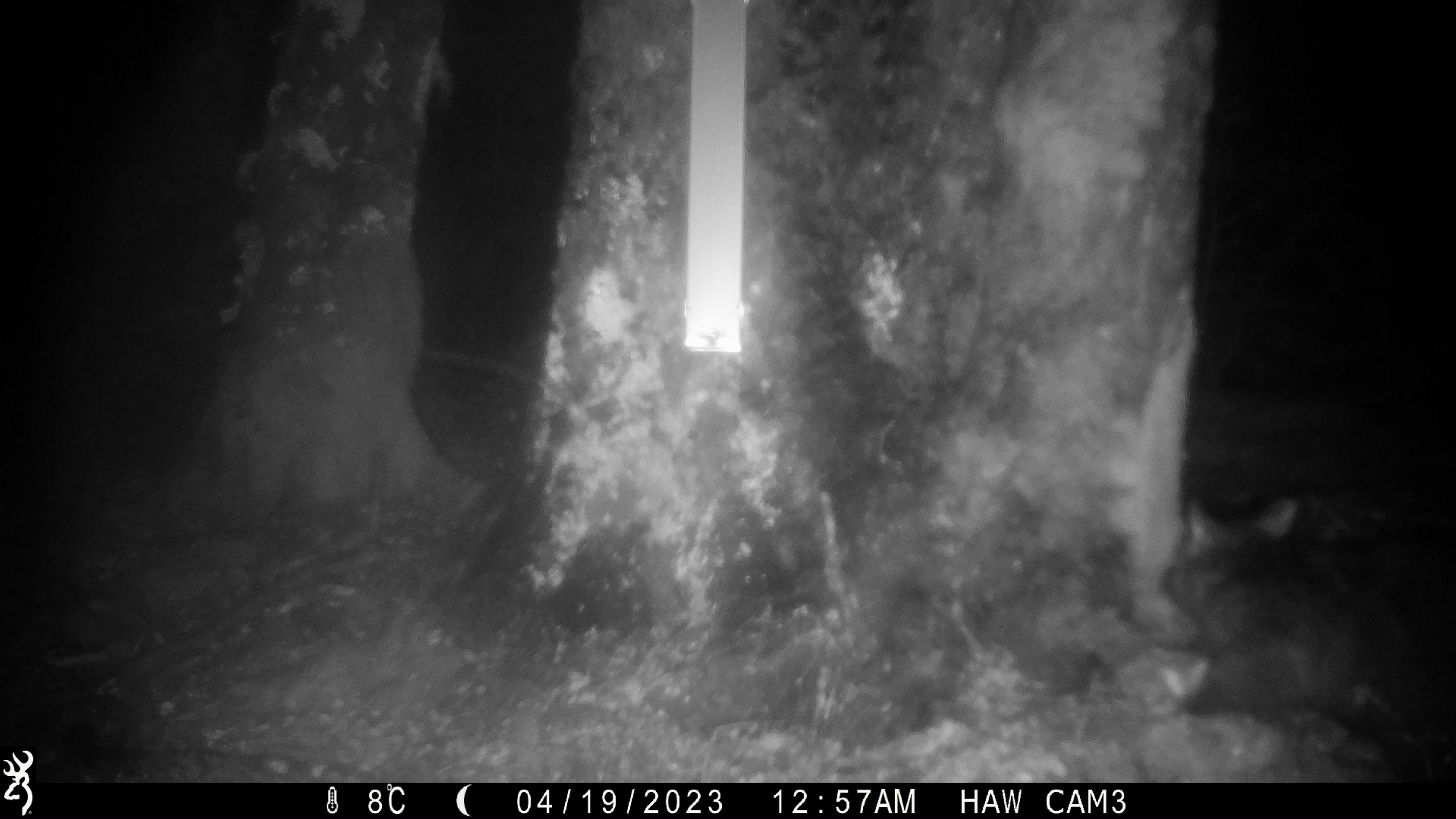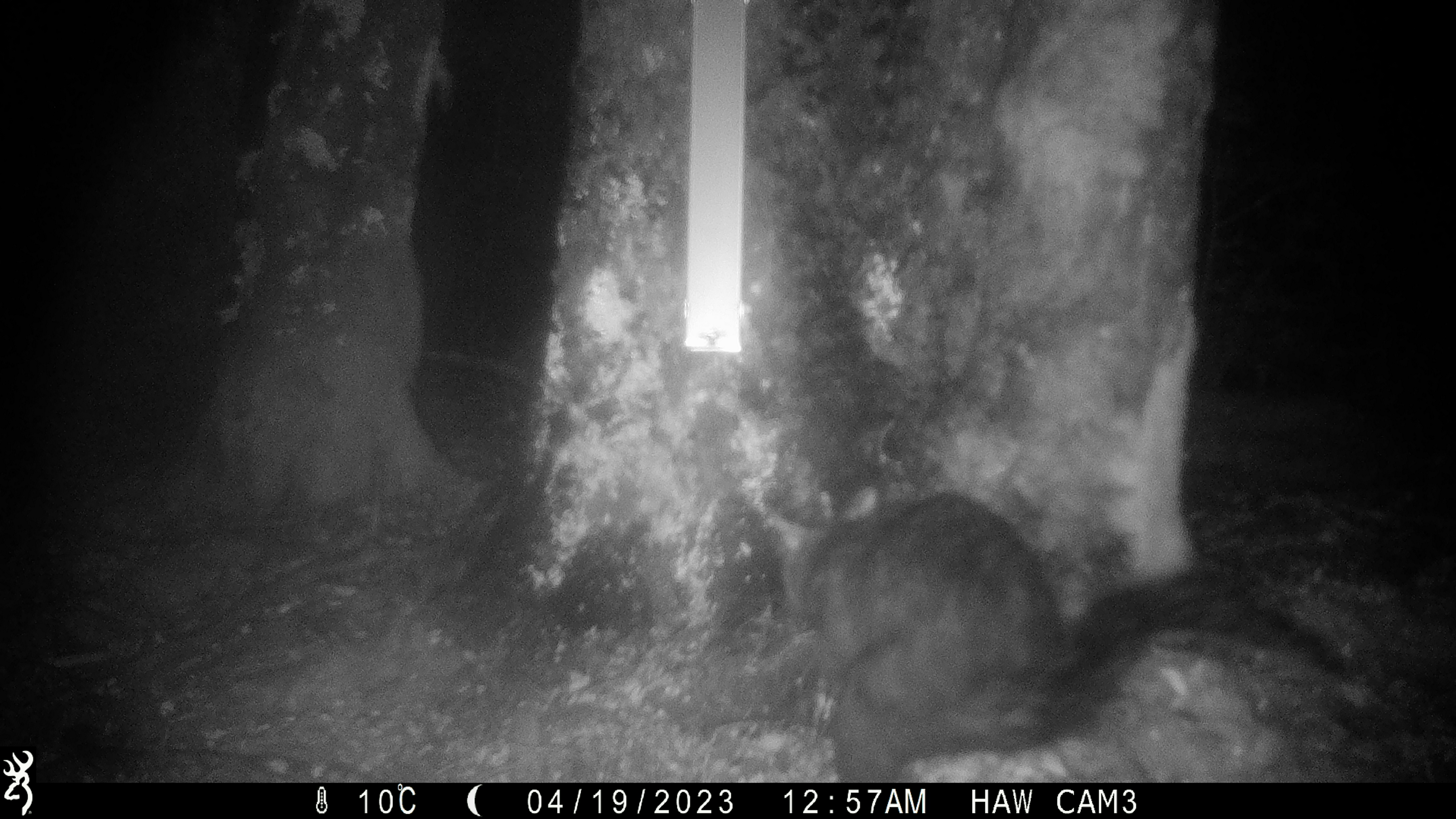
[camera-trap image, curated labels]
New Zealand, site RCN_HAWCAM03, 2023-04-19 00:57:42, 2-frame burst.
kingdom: Animalia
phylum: Chordata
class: Mammalia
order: Diprotodontia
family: Phalangeridae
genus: Trichosurus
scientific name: Trichosurus vulpecula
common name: common brushtail possum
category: possum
Possum (common brushtail possum) (Trichosurus vulpecula).